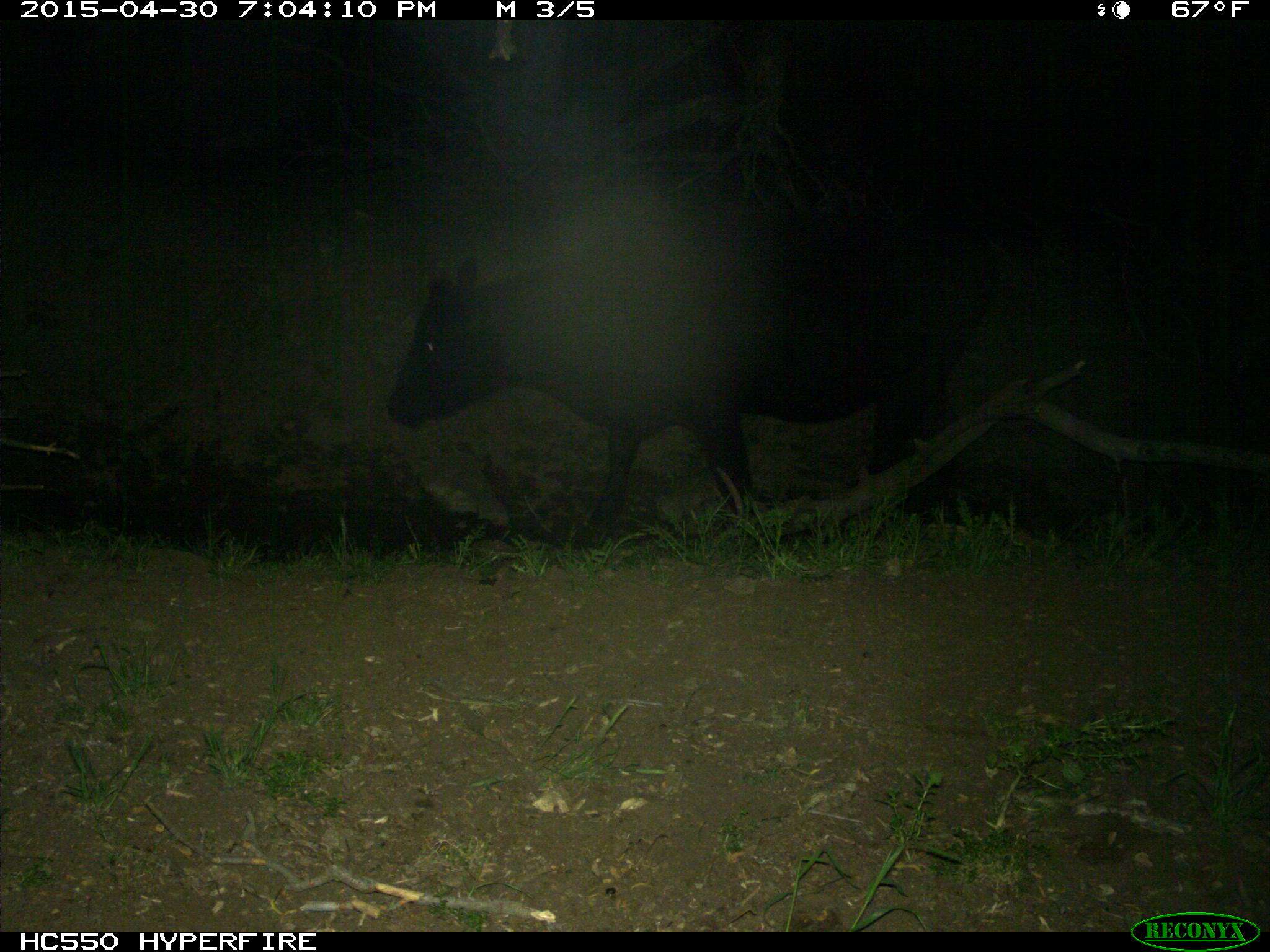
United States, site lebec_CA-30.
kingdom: Animalia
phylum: Chordata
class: Mammalia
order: Artiodactyla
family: Bovidae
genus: Bos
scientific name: Bos taurus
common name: domestic cow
Bos taurus (domestic cow).